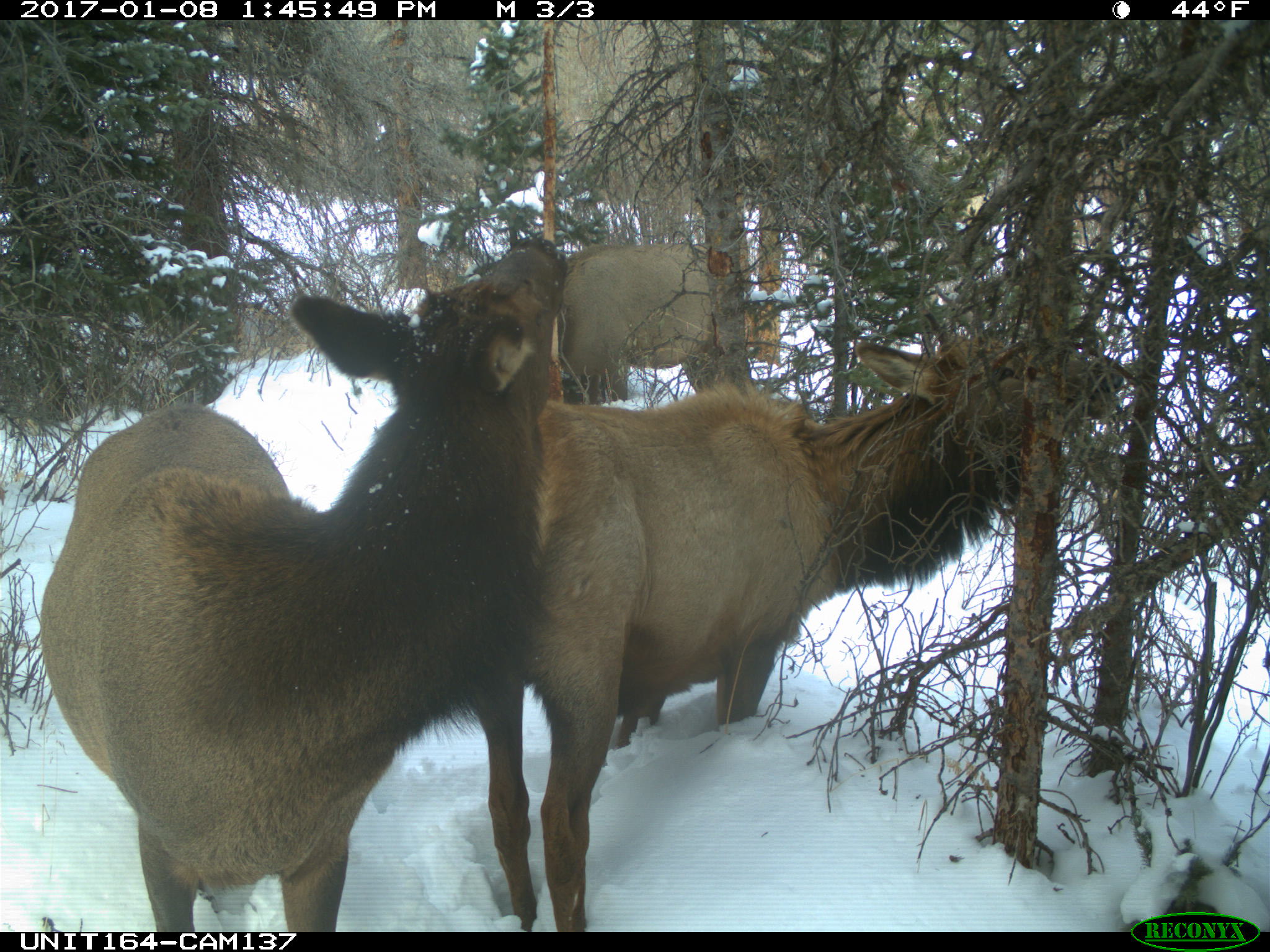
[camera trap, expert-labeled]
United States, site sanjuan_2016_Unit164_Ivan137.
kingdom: Animalia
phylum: Chordata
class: Mammalia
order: Artiodactyla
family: Cervidae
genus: Cervus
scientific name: Cervus elaphus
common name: red deer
Cervus elaphus (red deer).